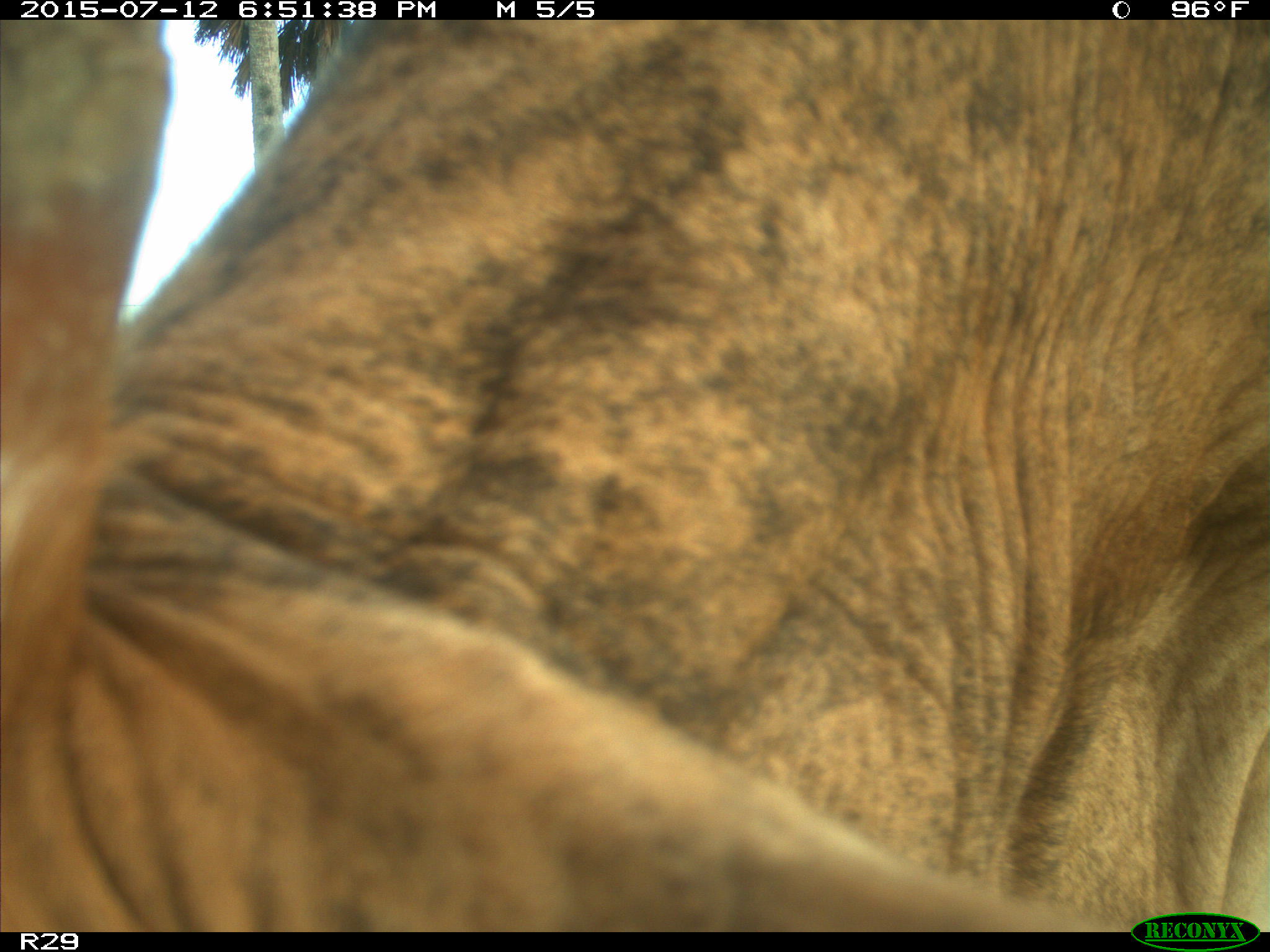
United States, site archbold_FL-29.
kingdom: Animalia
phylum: Chordata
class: Mammalia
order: Artiodactyla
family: Bovidae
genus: Bos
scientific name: Bos taurus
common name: domestic cow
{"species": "Bos taurus (domestic cow)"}